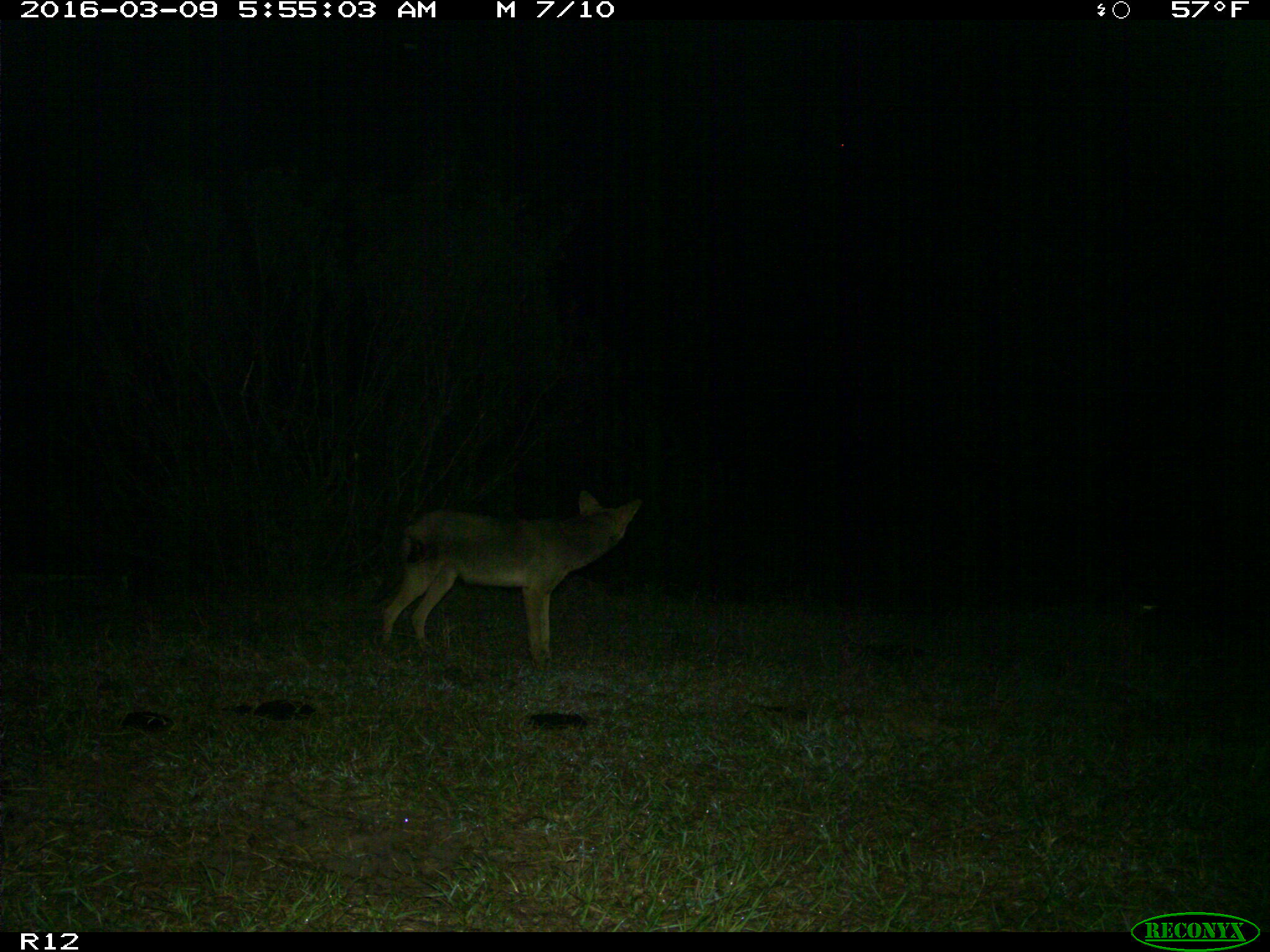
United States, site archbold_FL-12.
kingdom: Animalia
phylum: Chordata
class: Mammalia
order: Carnivora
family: Canidae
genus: Canis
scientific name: Canis latrans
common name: coyote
Canis latrans (coyote).